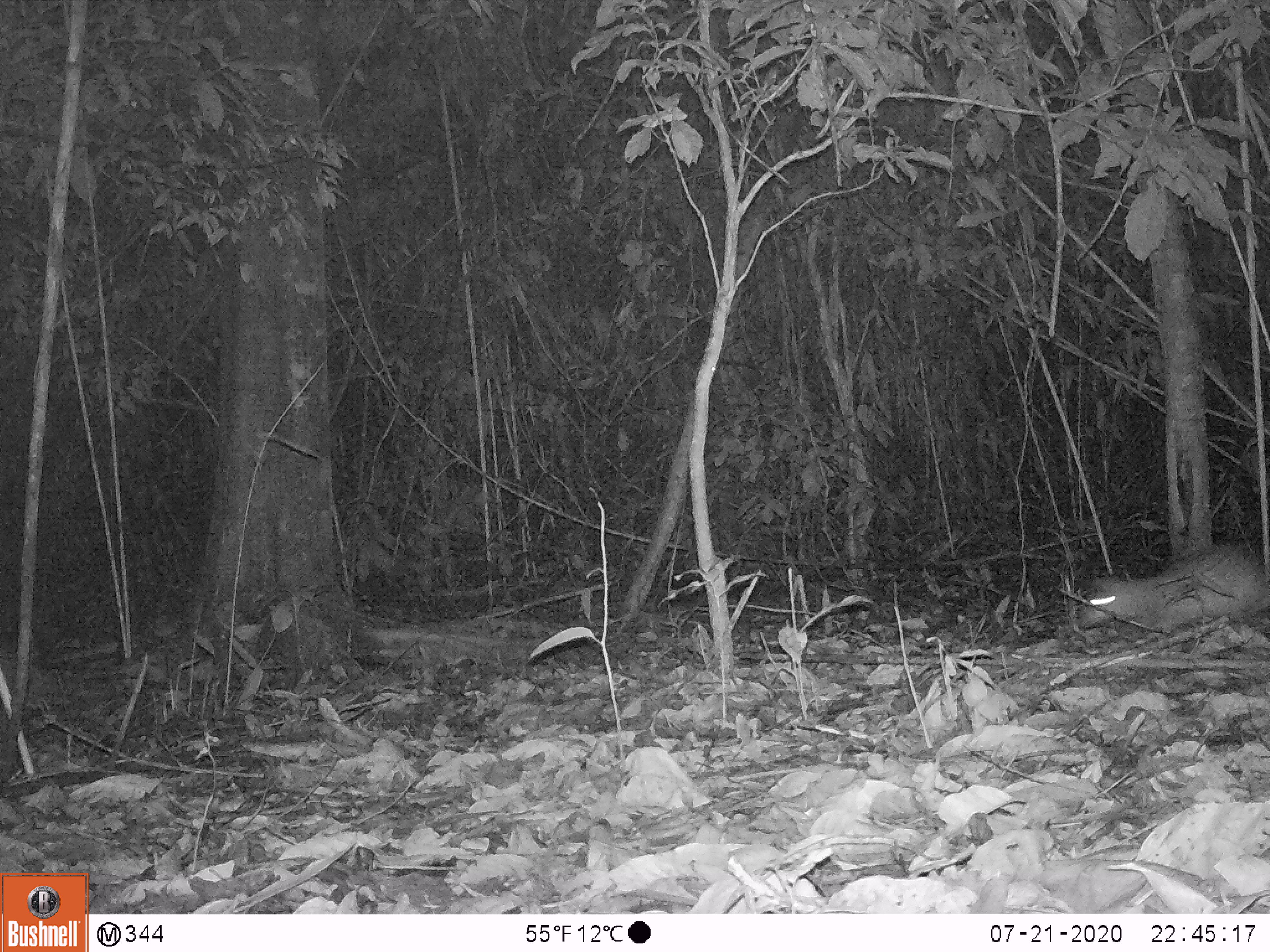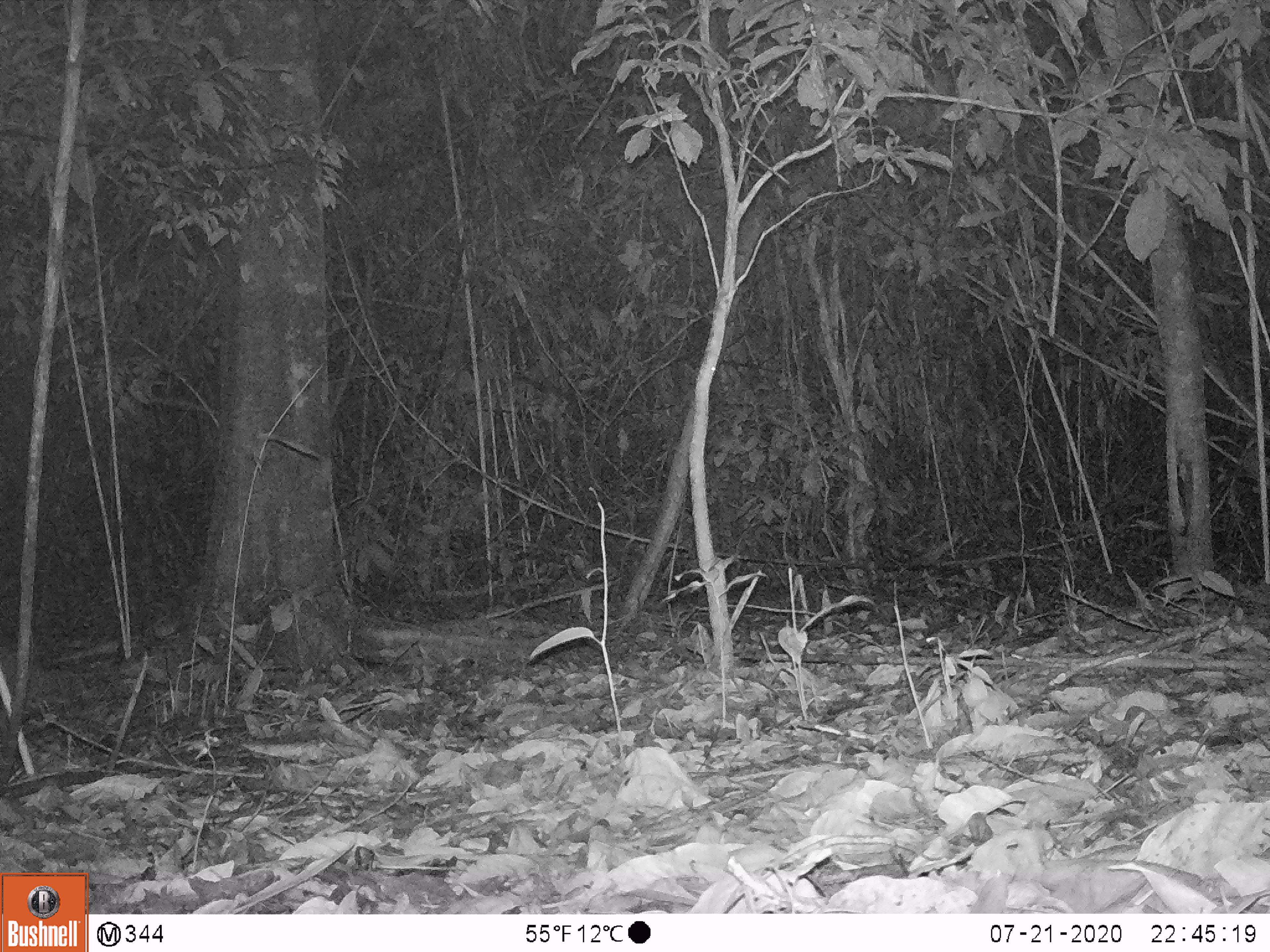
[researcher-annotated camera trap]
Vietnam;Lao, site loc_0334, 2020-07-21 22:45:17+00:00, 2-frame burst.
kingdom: Animalia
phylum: Chordata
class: Mammalia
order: Rodentia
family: Hystricidae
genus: Atherurus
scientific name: Atherurus macrourus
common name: asiatic brush-tailed porcupine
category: asiatic brush tailed porcupine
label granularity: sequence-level